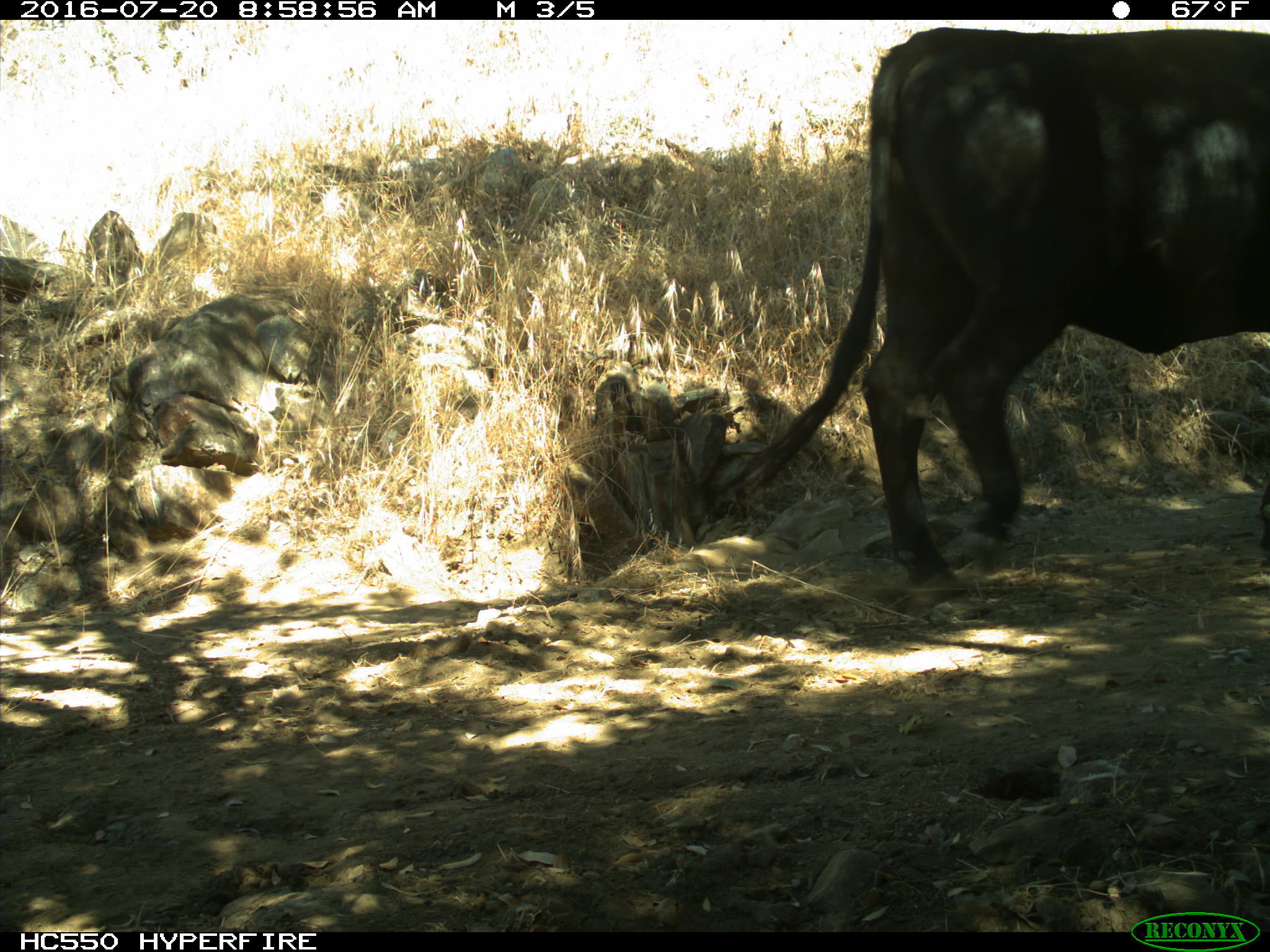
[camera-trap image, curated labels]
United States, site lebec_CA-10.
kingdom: Animalia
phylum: Chordata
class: Mammalia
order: Artiodactyla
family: Bovidae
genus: Bos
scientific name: Bos taurus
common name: domestic cow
Bos taurus (domestic cow).